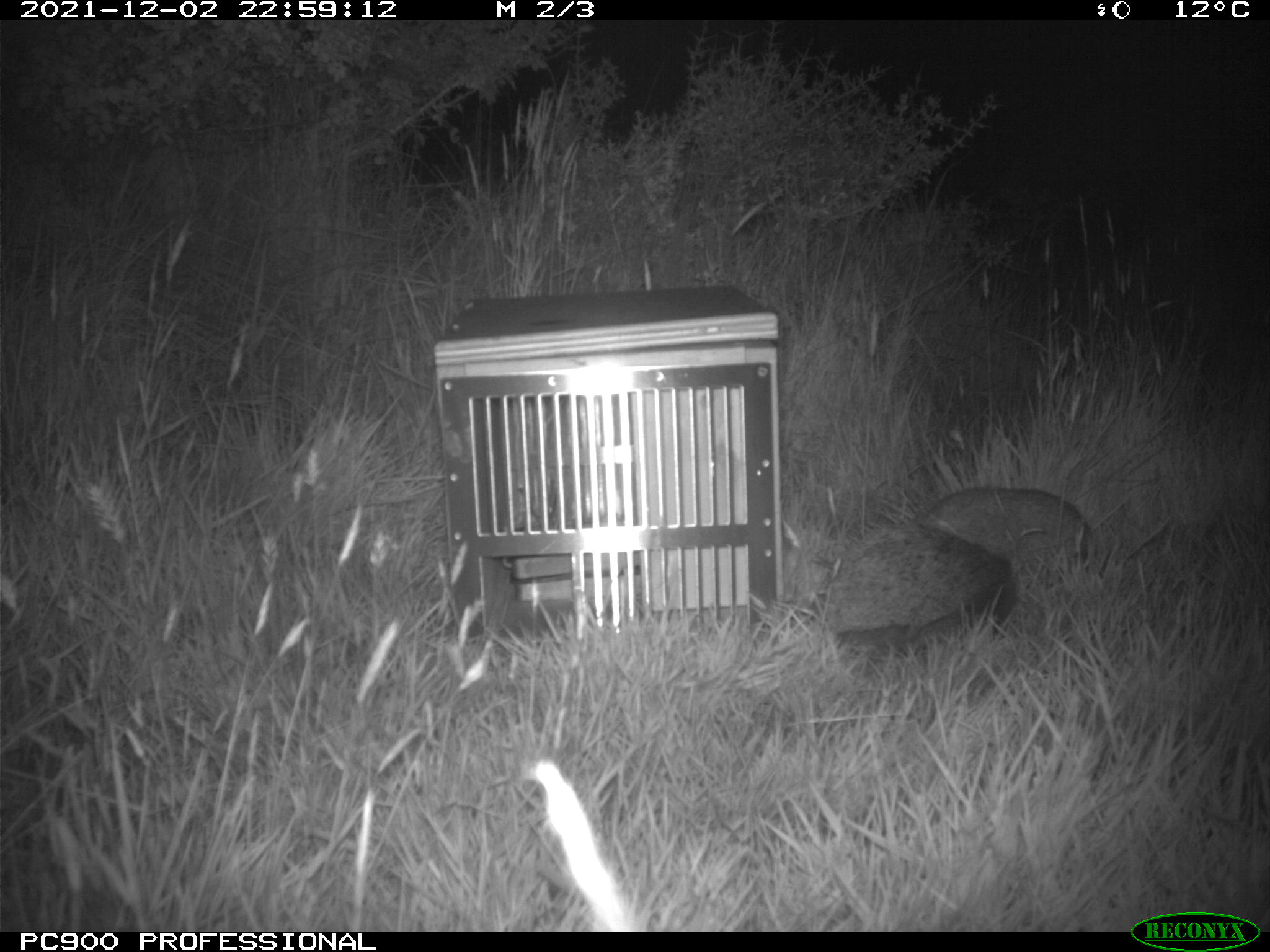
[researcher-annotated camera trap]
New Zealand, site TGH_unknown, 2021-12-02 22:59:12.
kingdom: Animalia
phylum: Chordata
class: Mammalia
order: Eulipotyphla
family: Erinaceidae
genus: Erinaceus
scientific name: Erinaceus europaeus europaeus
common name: european hedgehog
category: hedgehog